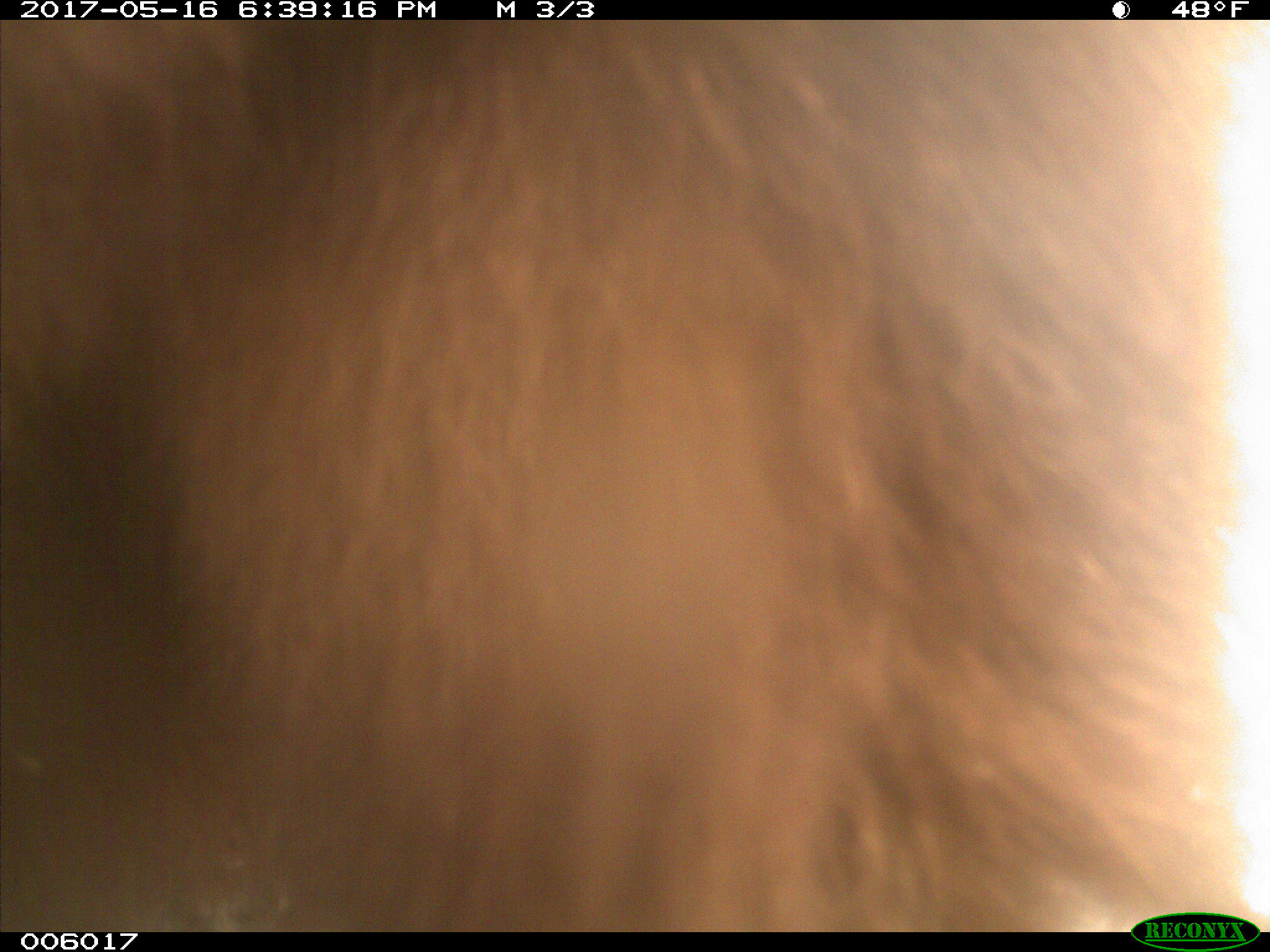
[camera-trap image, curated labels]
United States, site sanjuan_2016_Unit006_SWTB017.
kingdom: Animalia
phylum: Chordata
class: Mammalia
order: Carnivora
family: Ursidae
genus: Ursus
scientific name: Ursus americanus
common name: american black bear